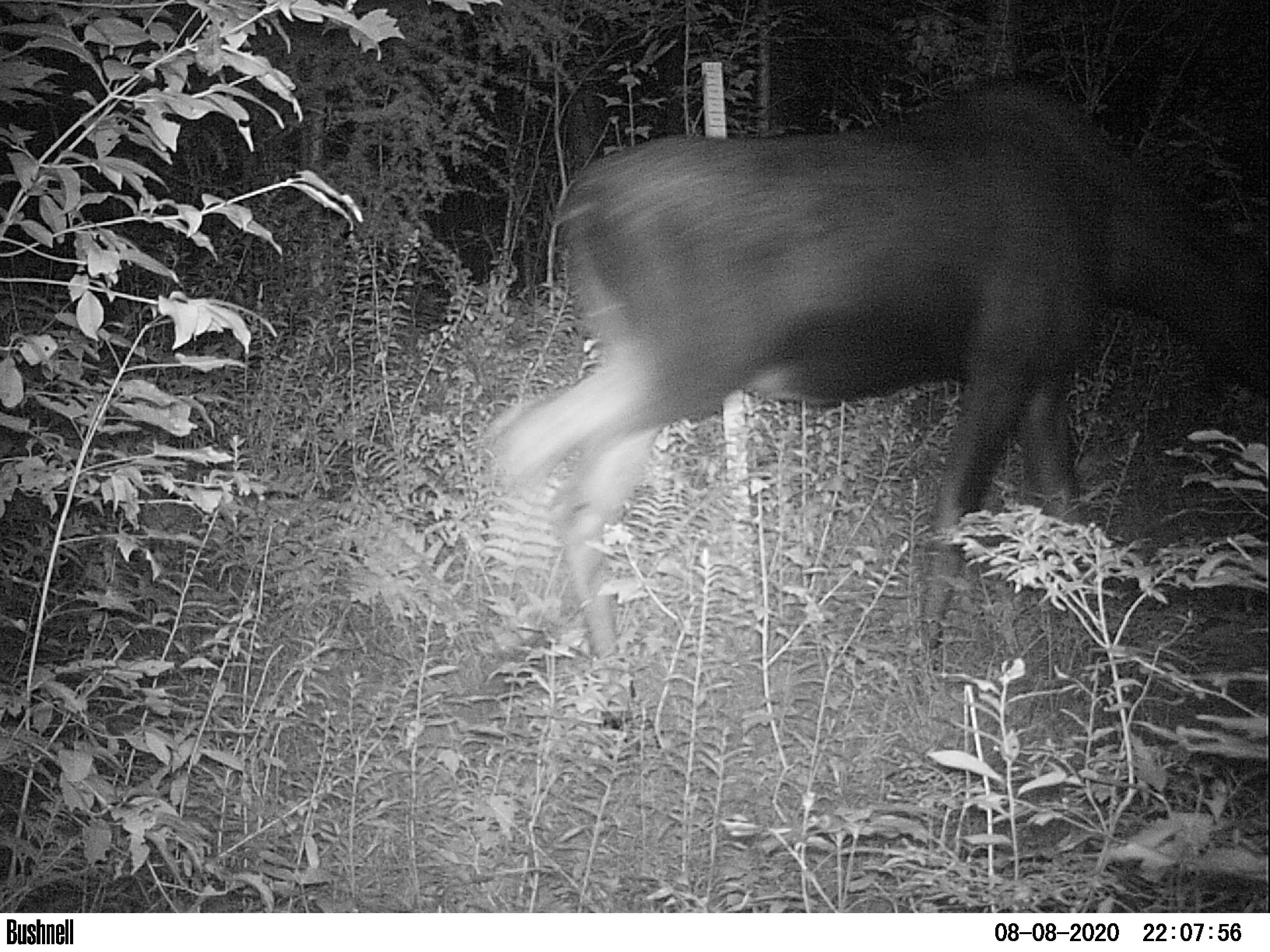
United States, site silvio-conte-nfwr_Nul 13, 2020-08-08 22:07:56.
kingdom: Animalia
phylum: Chordata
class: Mammalia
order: Artiodactyla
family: Cervidae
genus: Alces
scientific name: Alces alces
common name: moose